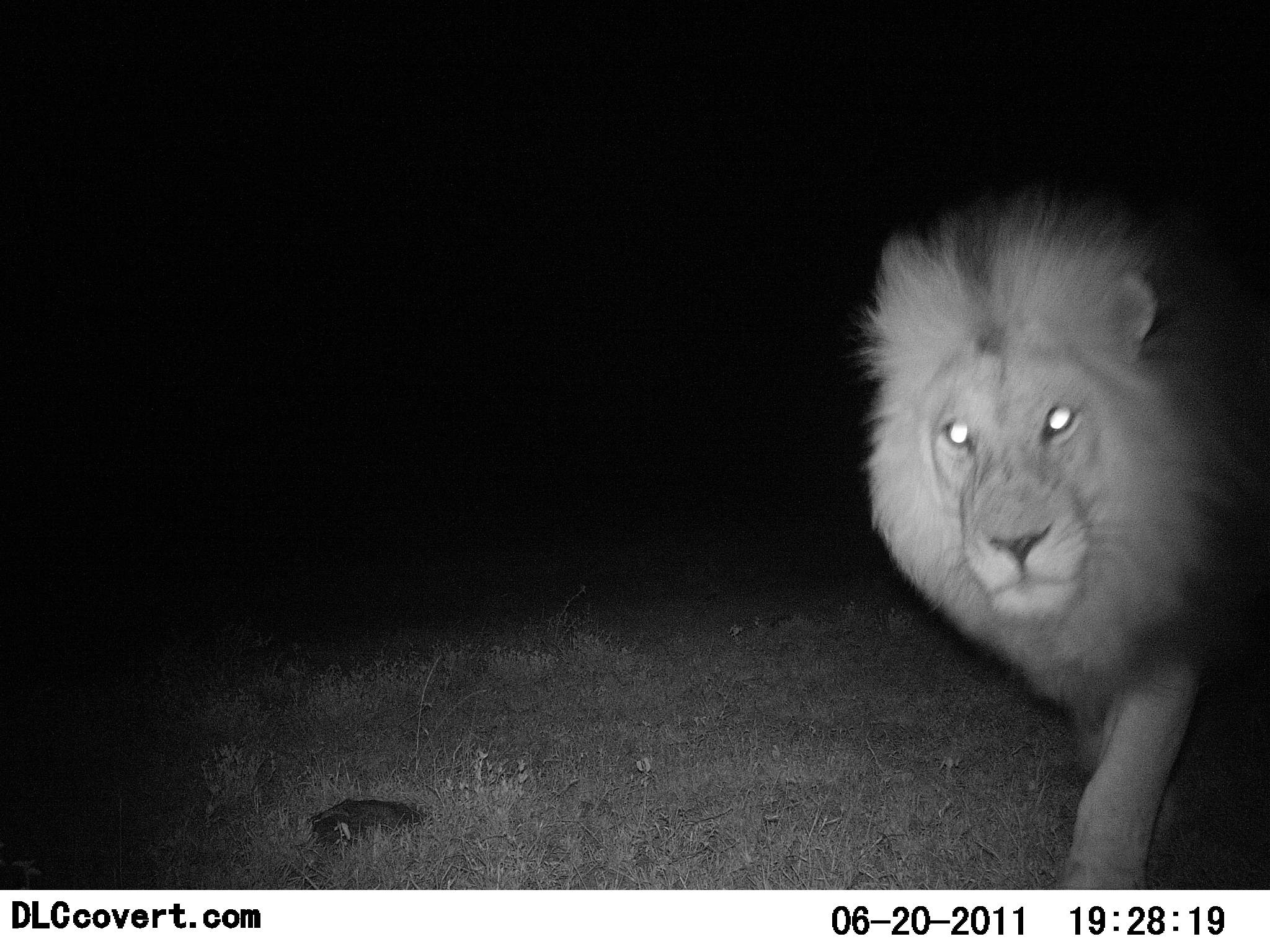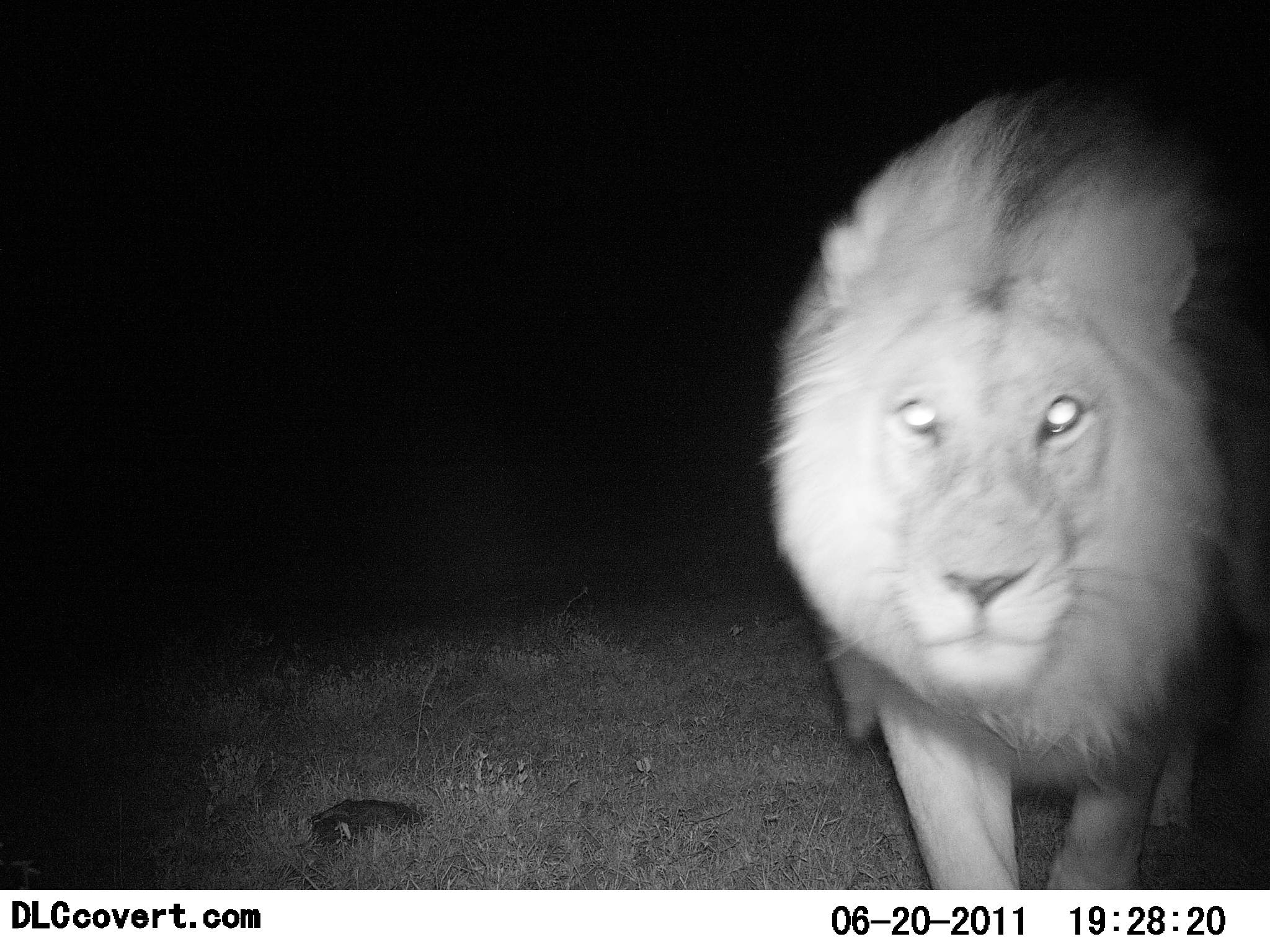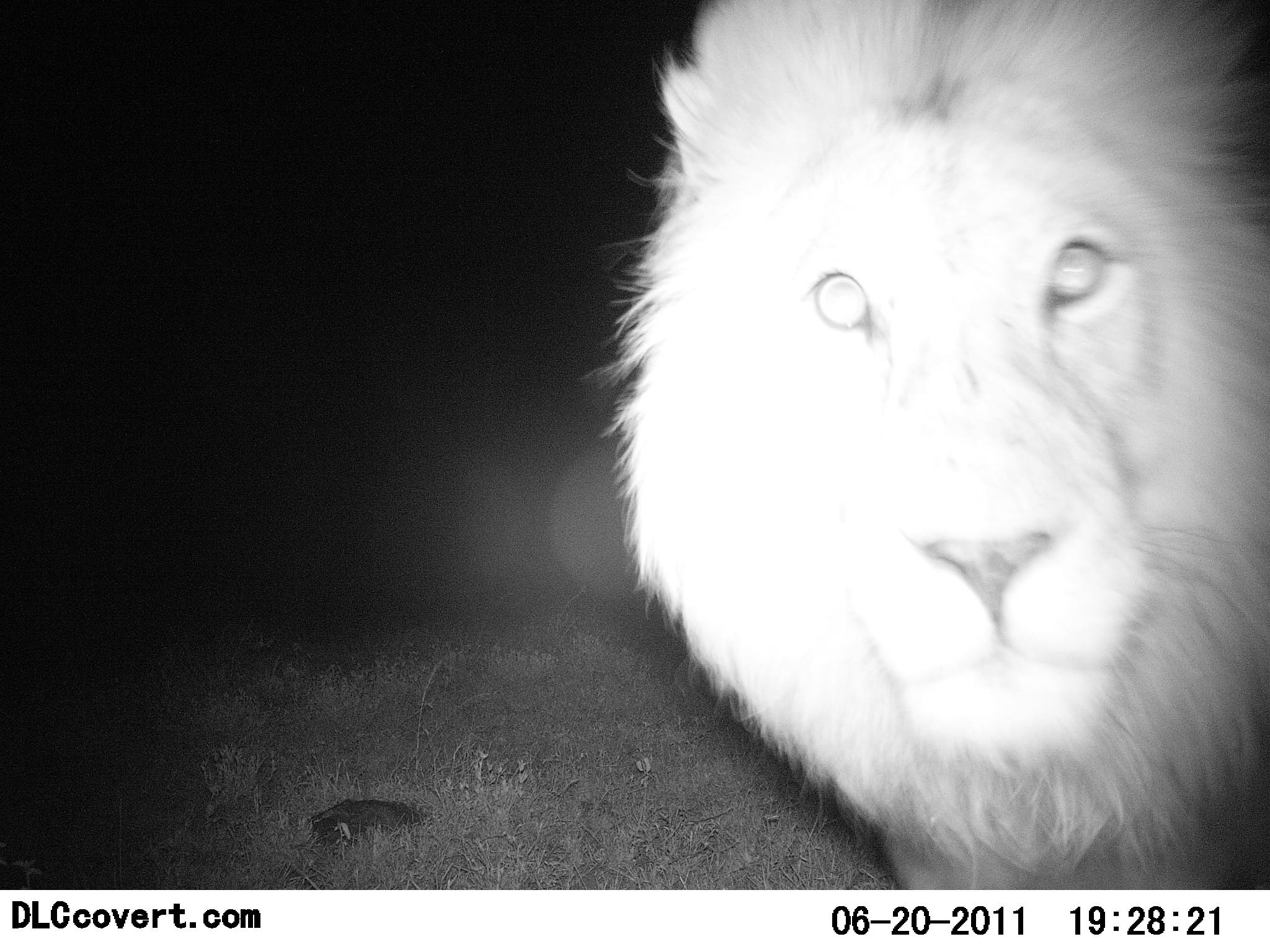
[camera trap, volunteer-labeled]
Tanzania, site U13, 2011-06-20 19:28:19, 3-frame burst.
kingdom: Animalia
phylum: Chordata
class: Mammalia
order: Carnivora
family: Felidae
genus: Panthera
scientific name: Panthera leo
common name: lion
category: lionmale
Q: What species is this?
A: Lionmale (lion) (Panthera leo).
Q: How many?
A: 1.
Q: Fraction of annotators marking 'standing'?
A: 17%.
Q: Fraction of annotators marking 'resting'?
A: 0%.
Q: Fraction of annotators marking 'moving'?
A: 83%.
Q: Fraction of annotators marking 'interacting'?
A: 17%.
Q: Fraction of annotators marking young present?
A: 0%.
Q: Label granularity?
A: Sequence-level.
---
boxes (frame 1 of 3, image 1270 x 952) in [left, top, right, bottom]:
animal: [859, 183, 1270, 889]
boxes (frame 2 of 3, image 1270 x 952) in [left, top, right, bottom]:
animal: [761, 93, 1270, 891]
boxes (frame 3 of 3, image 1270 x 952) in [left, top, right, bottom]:
animal: [589, 0, 1270, 890]